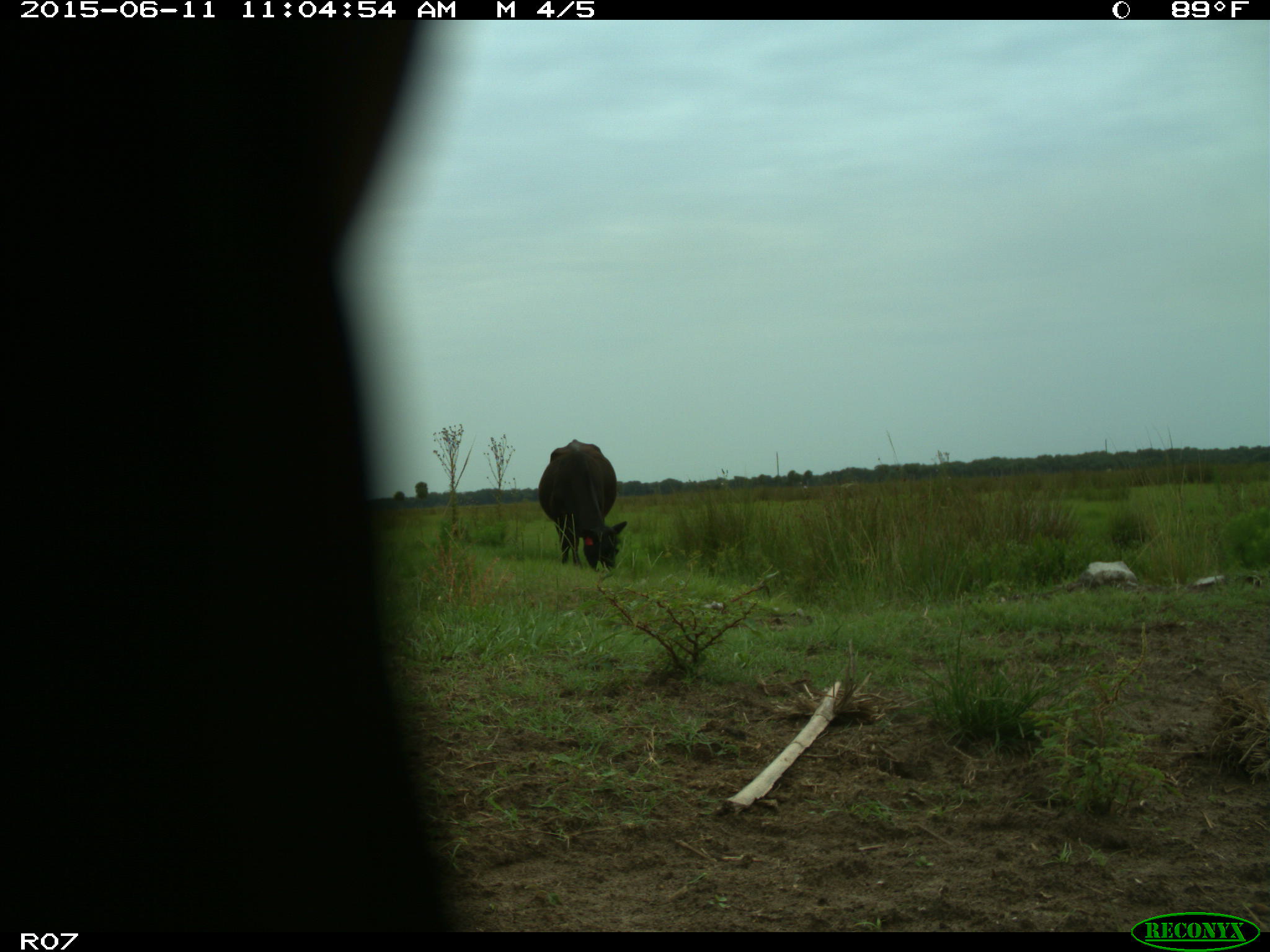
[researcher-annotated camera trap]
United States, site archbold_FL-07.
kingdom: Animalia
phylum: Chordata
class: Mammalia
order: Artiodactyla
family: Bovidae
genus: Bos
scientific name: Bos taurus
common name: domestic cow